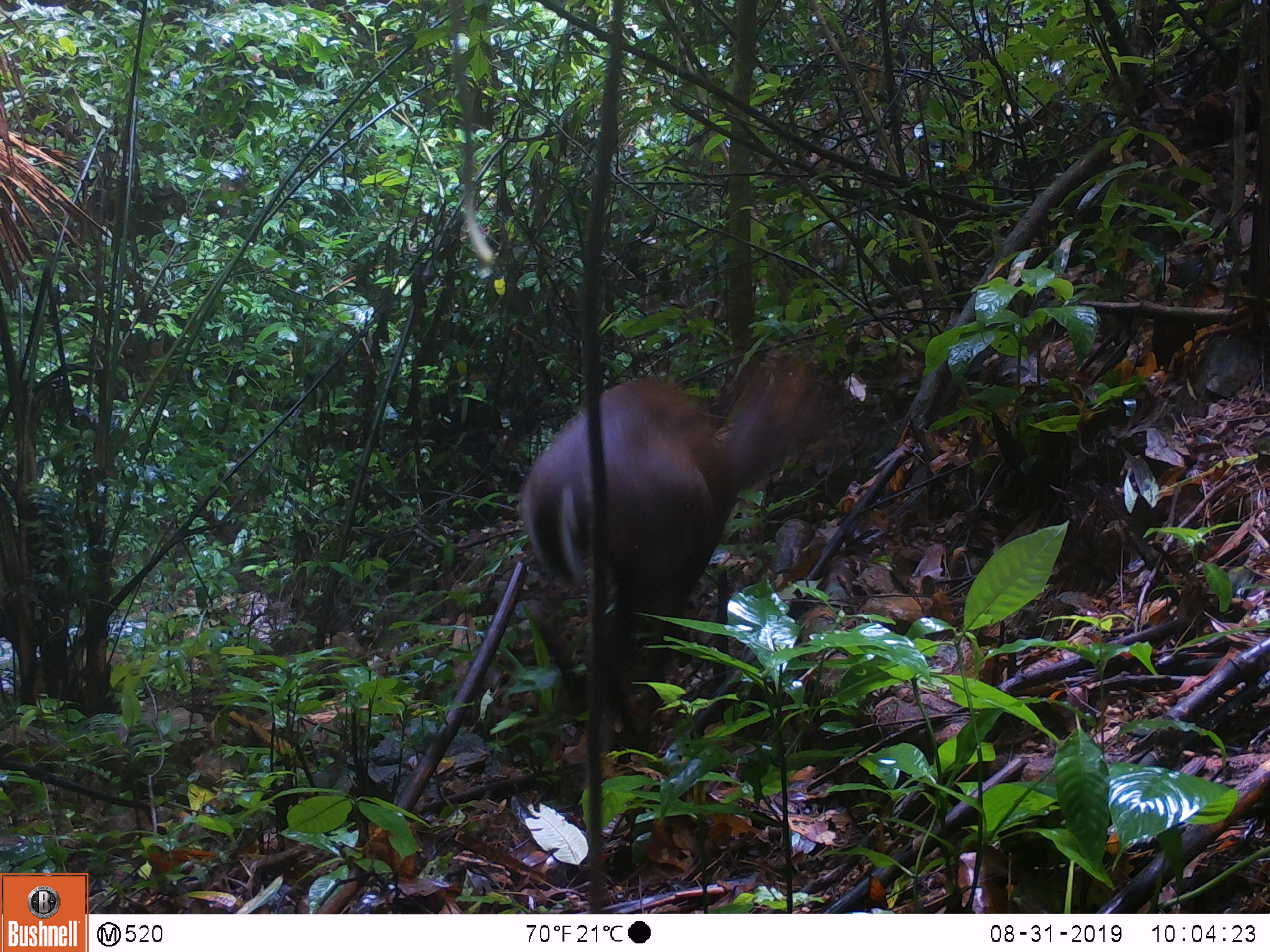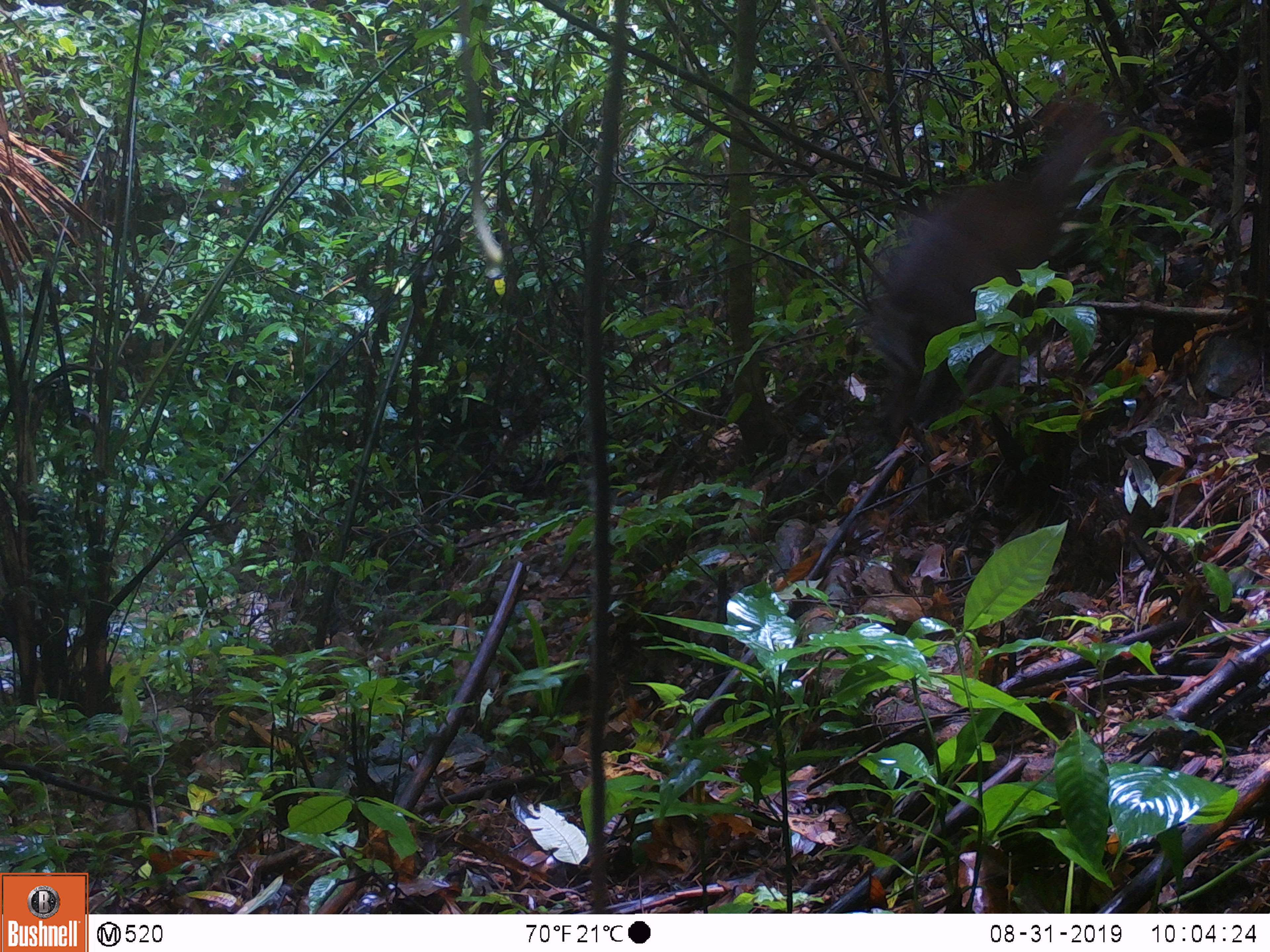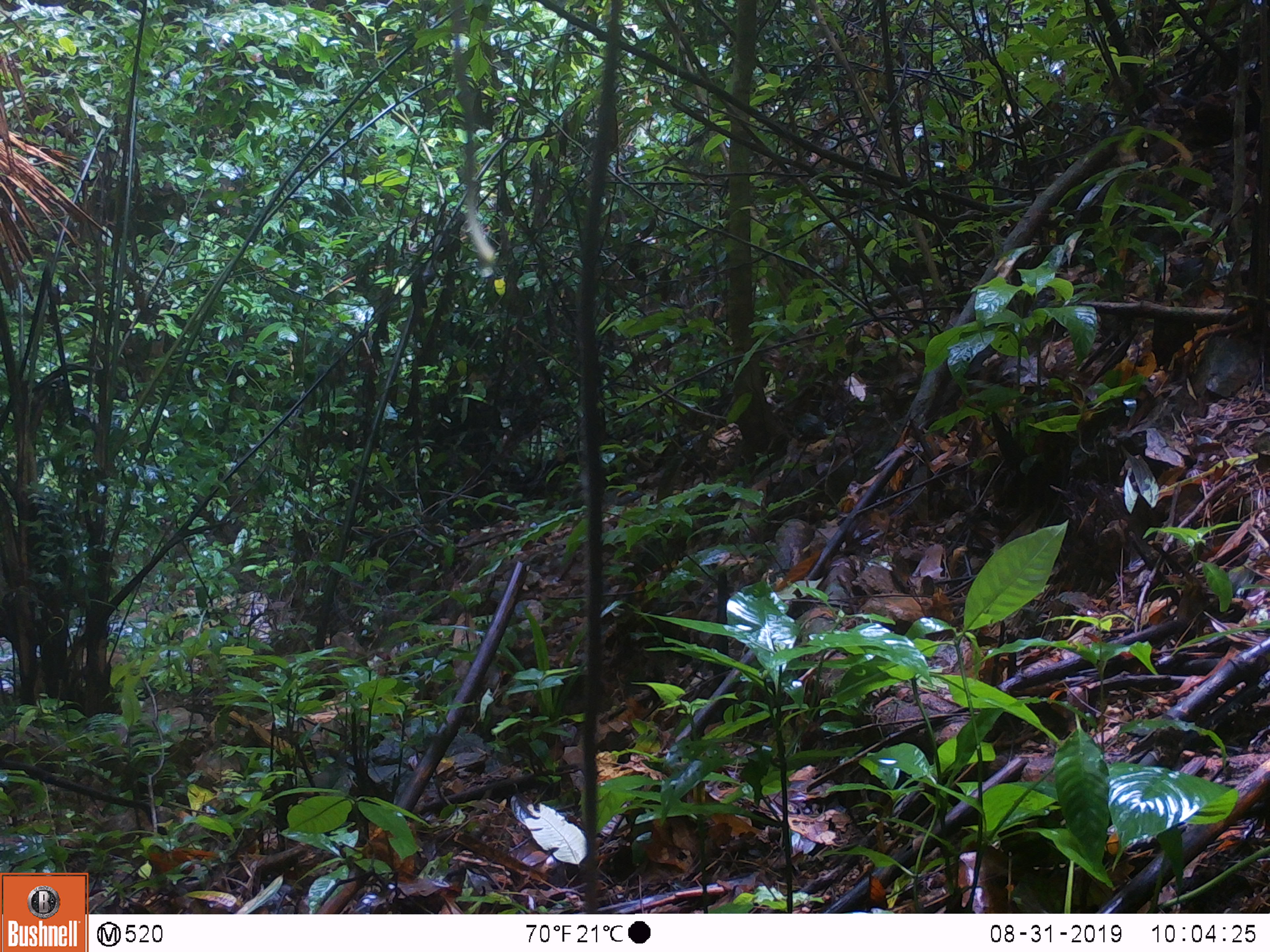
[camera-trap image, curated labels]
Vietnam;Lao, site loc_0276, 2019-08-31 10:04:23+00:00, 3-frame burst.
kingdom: Animalia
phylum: Chordata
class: Mammalia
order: Artiodactyla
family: Cervidae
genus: Muntiacus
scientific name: Muntiacus rooseveltorum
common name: roosevelt's muntjac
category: roosevelts muntjac group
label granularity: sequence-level